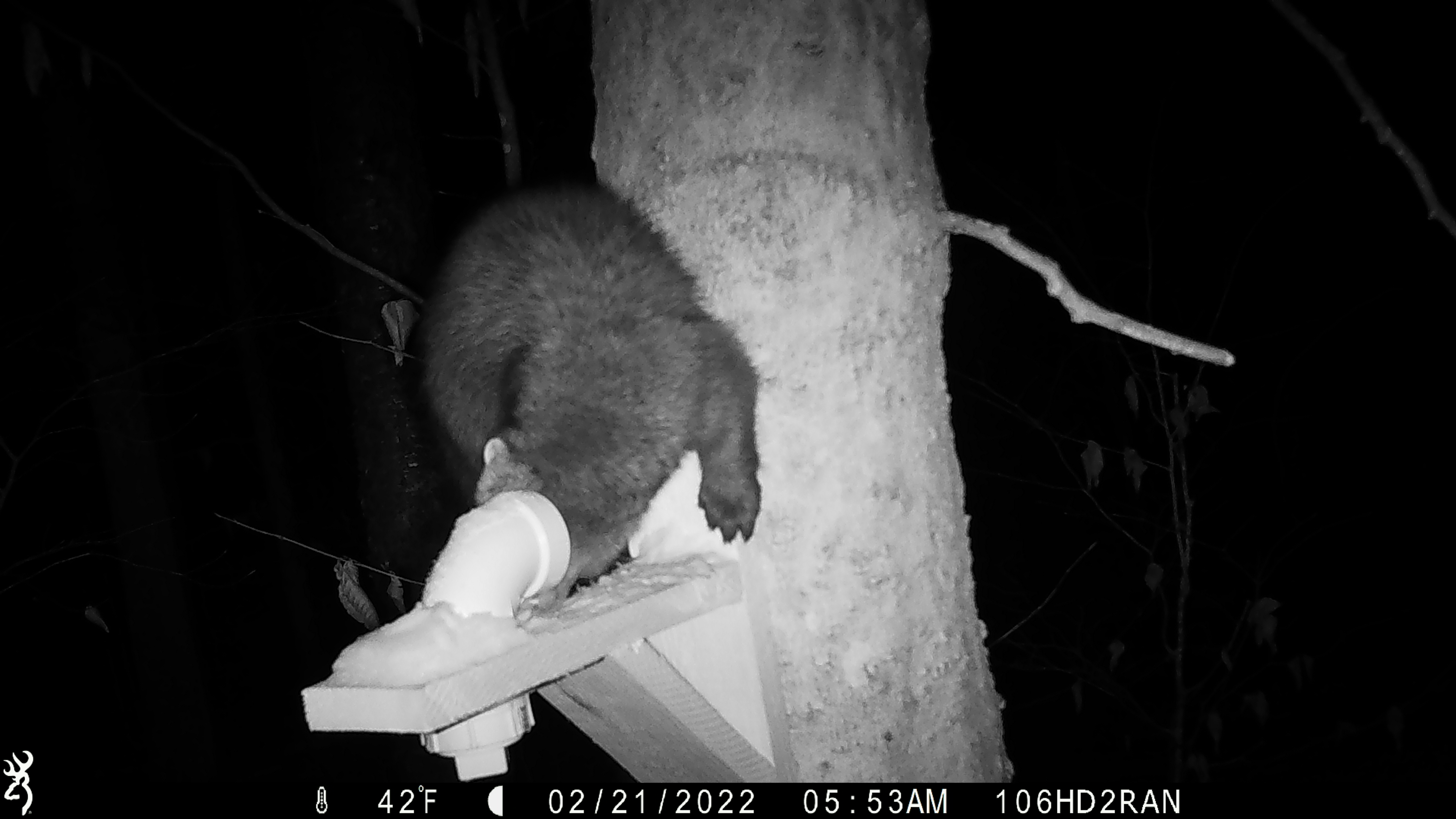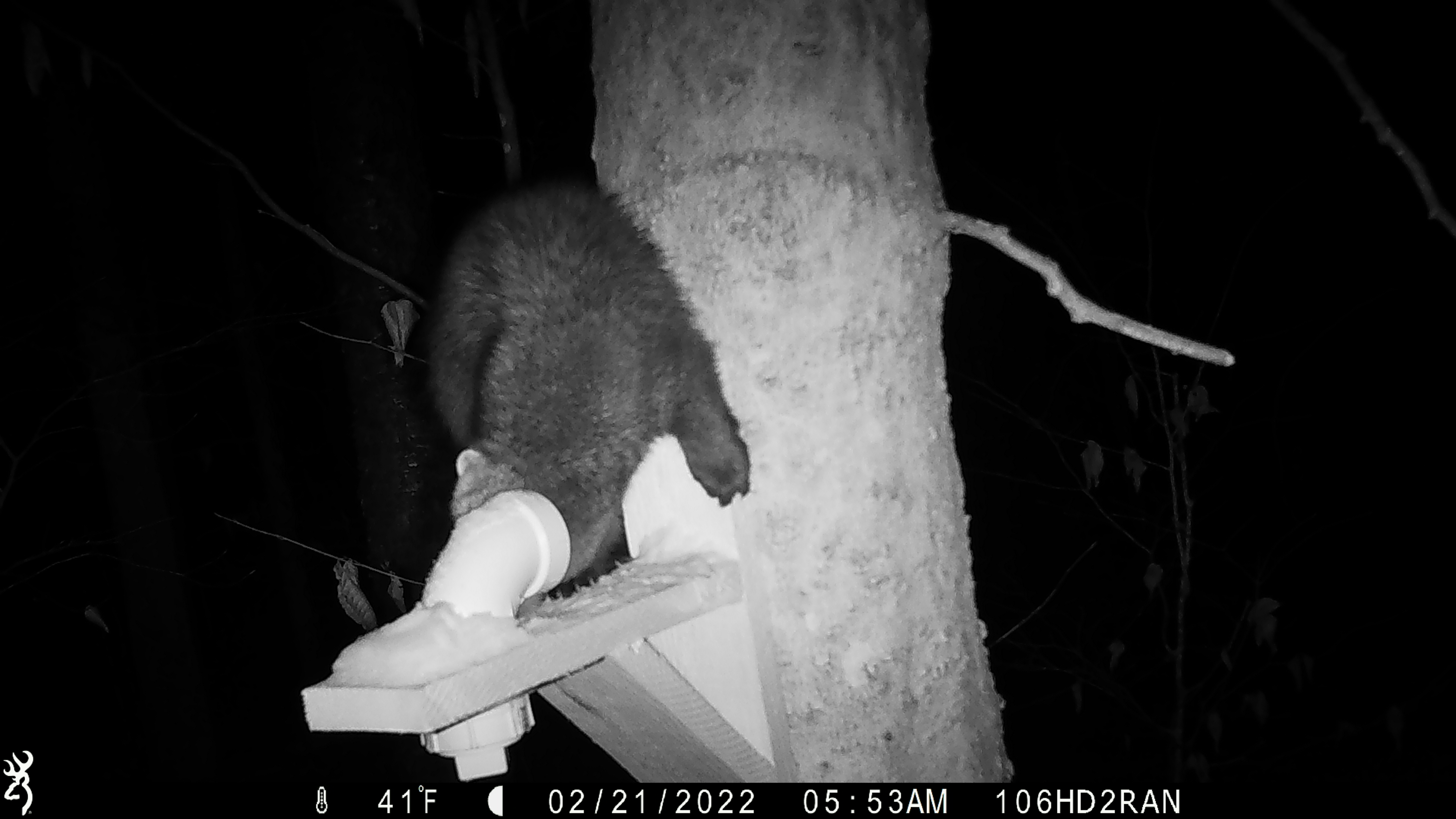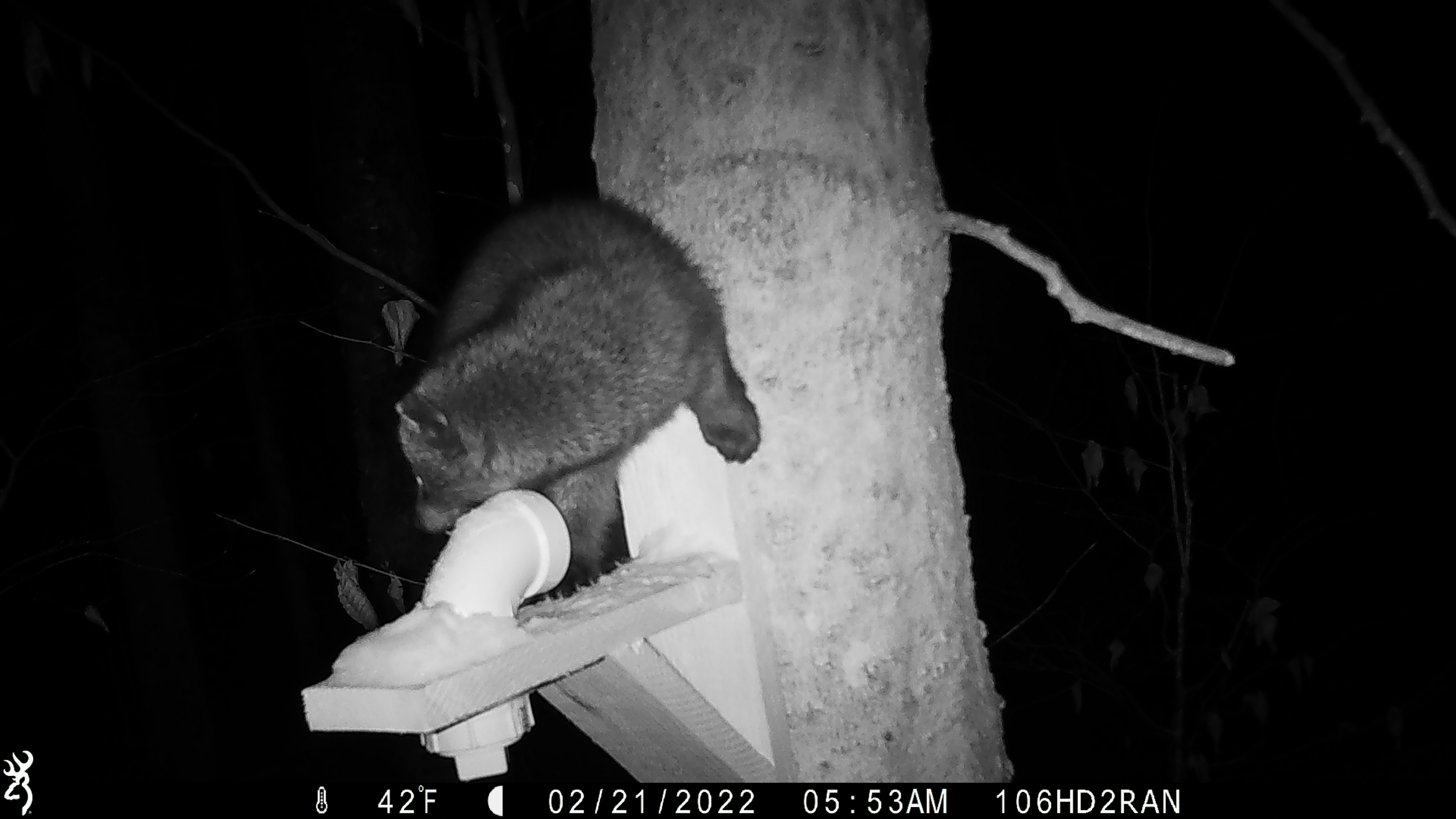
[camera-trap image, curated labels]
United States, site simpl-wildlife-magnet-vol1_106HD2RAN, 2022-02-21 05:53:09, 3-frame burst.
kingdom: Animalia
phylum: Chordata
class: Mammalia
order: Carnivora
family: Mustelidae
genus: Pekania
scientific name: Pekania pennanti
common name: fisher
Fisher (Pekania pennanti).